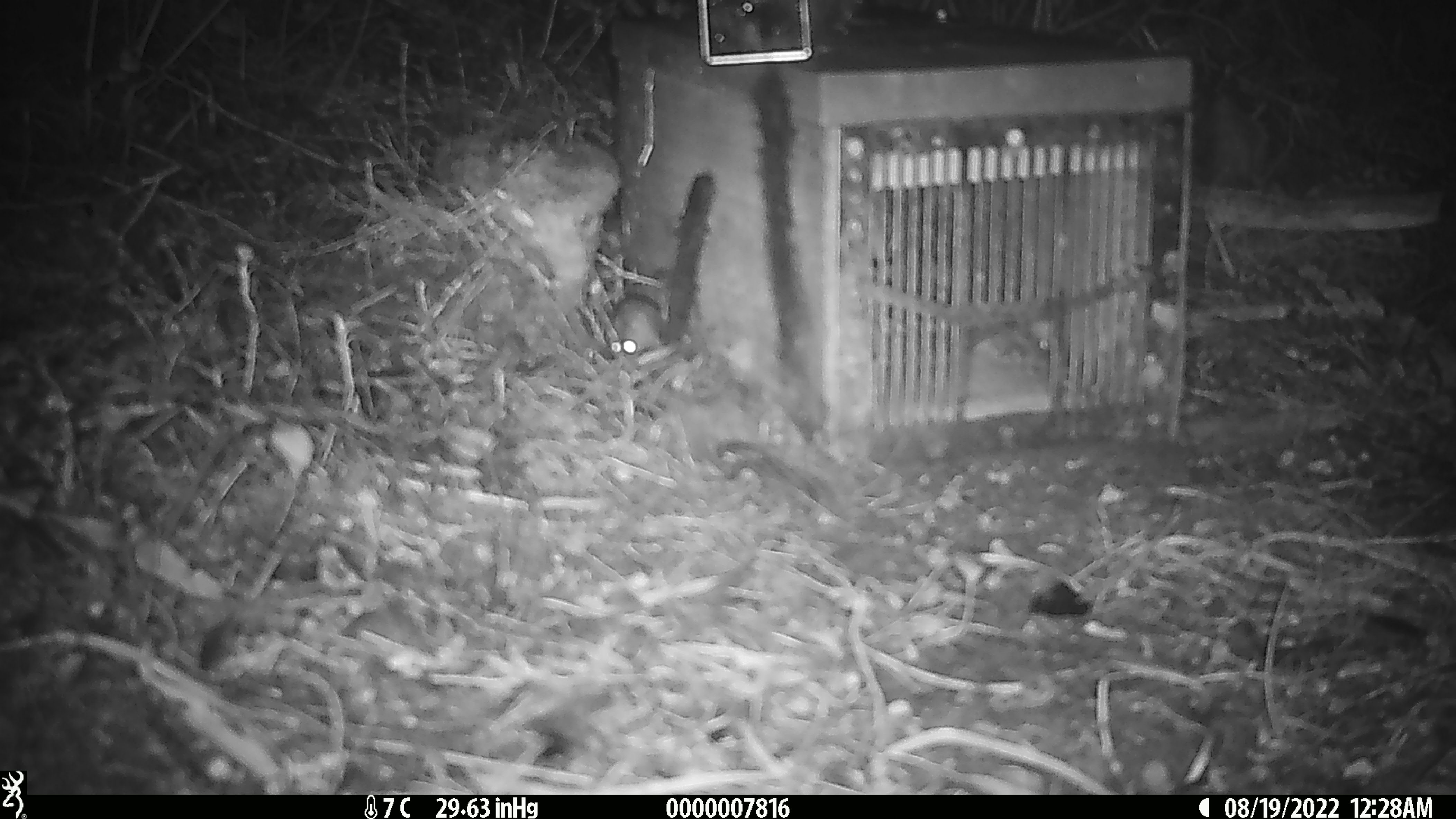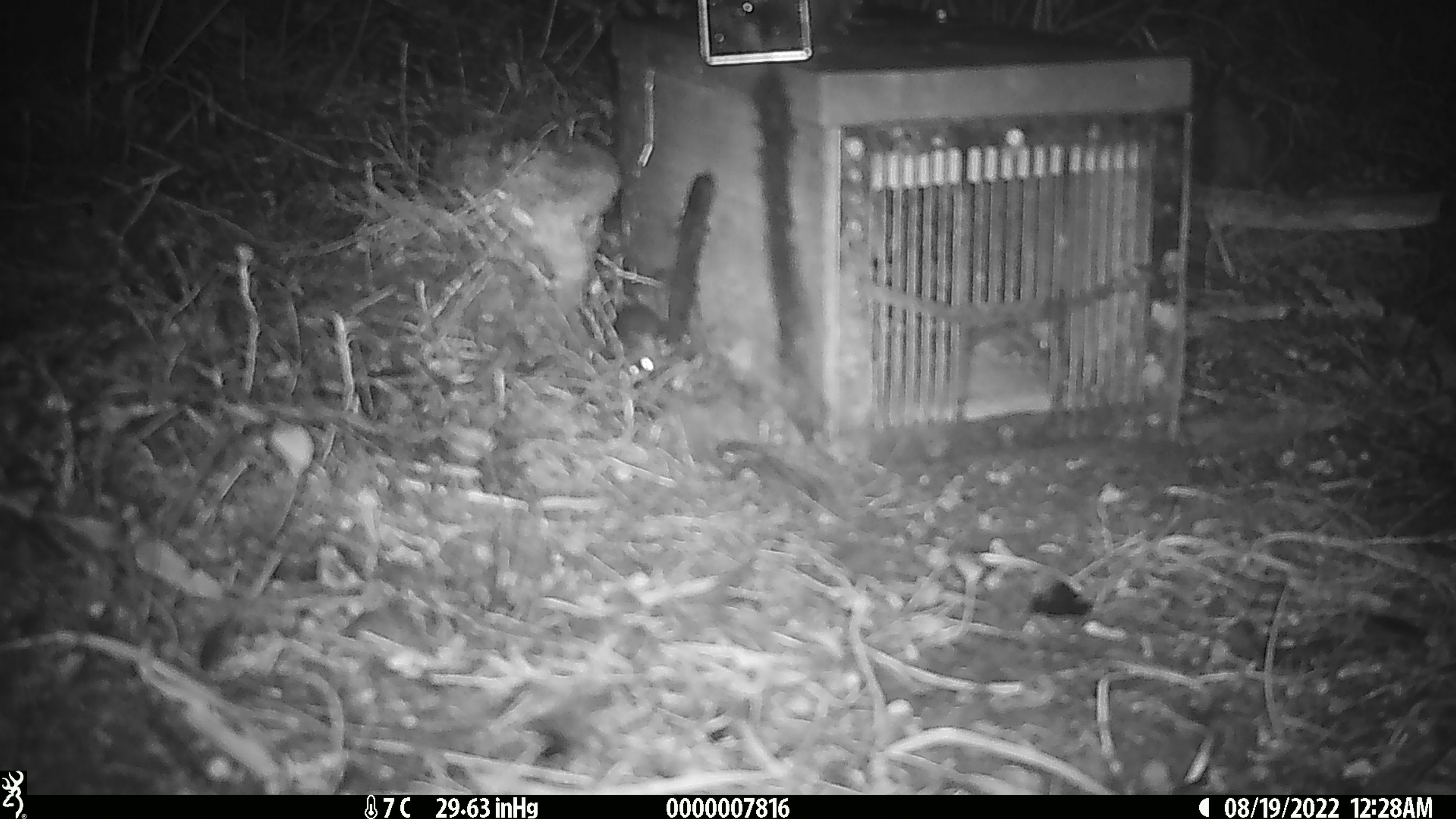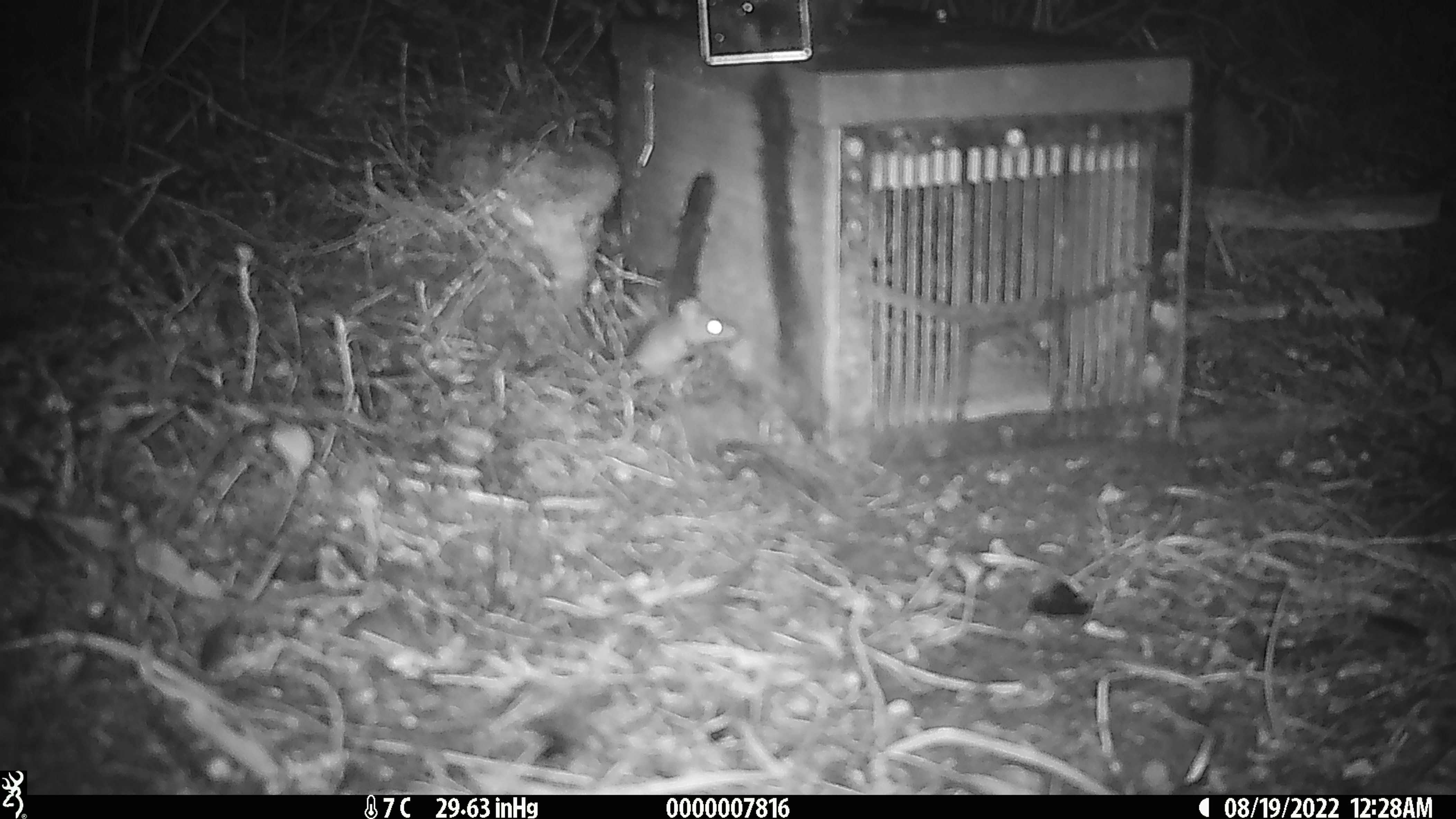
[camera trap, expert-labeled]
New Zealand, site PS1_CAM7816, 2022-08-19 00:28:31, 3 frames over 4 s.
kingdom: Animalia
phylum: Chordata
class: Mammalia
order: Rodentia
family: Muridae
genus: Mus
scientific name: Mus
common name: mouse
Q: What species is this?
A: Mouse (Mus).